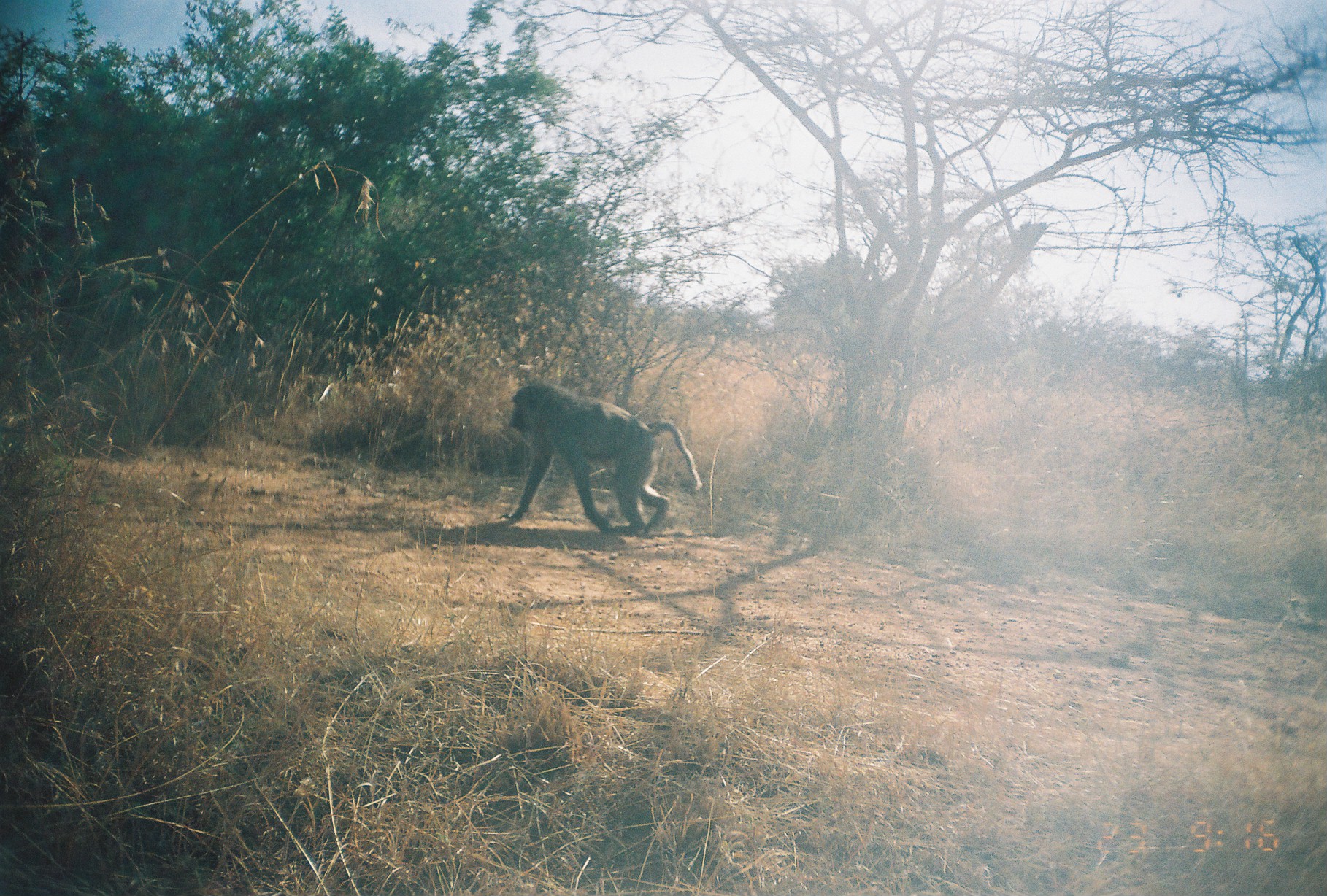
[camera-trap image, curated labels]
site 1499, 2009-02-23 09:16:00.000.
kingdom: Animalia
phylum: Chordata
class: Mammalia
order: Primates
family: Cercopithecidae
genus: Papio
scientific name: Papio anubis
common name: olive baboon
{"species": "Papio anubis (olive baboon)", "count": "1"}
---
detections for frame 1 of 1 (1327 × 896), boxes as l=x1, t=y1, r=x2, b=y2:
papio anubis: l=505, t=379, r=701, b=537